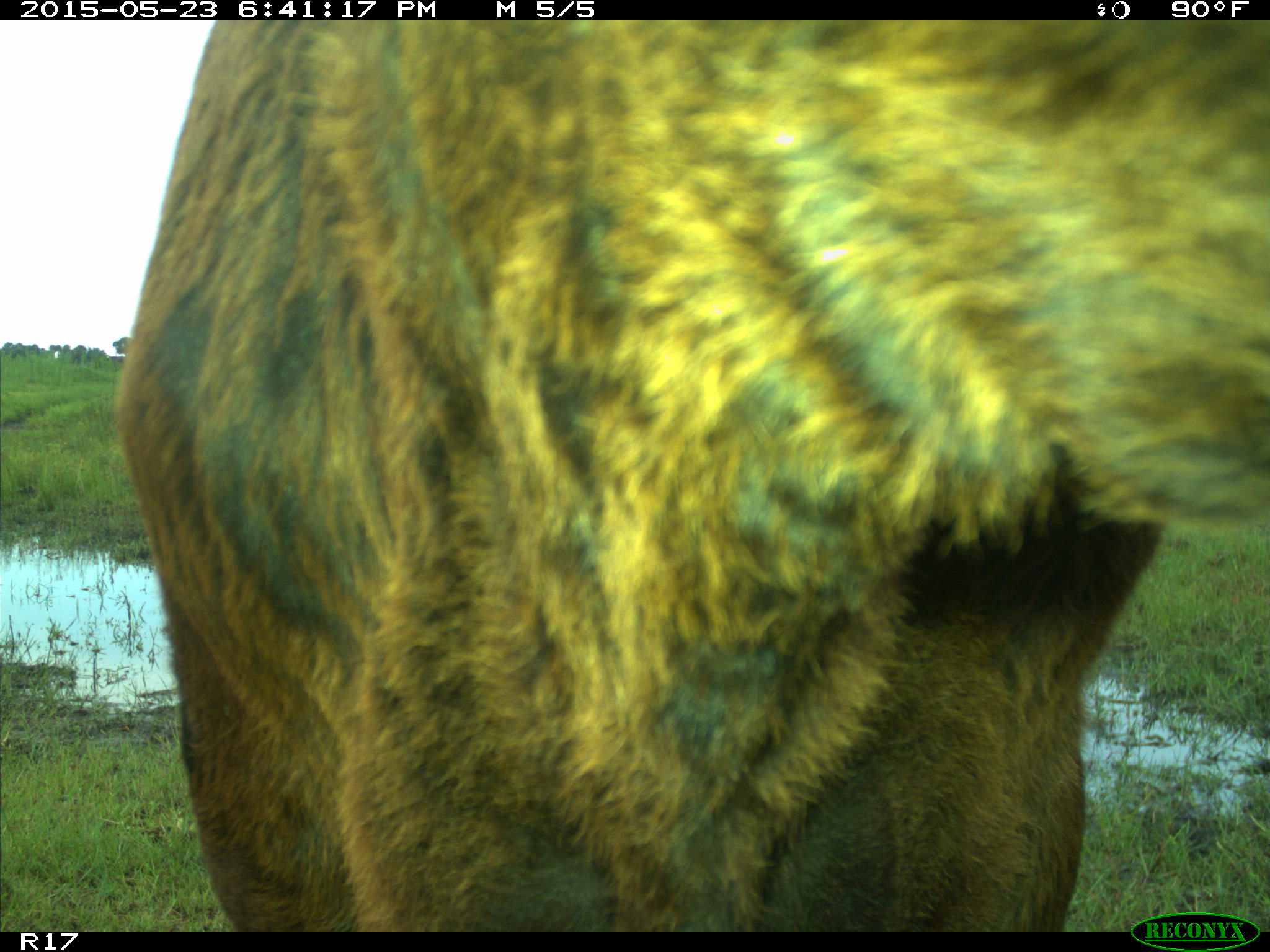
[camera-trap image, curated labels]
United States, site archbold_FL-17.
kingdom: Animalia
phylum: Chordata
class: Mammalia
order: Artiodactyla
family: Bovidae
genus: Bos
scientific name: Bos taurus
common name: domestic cow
Bos taurus (domestic cow).